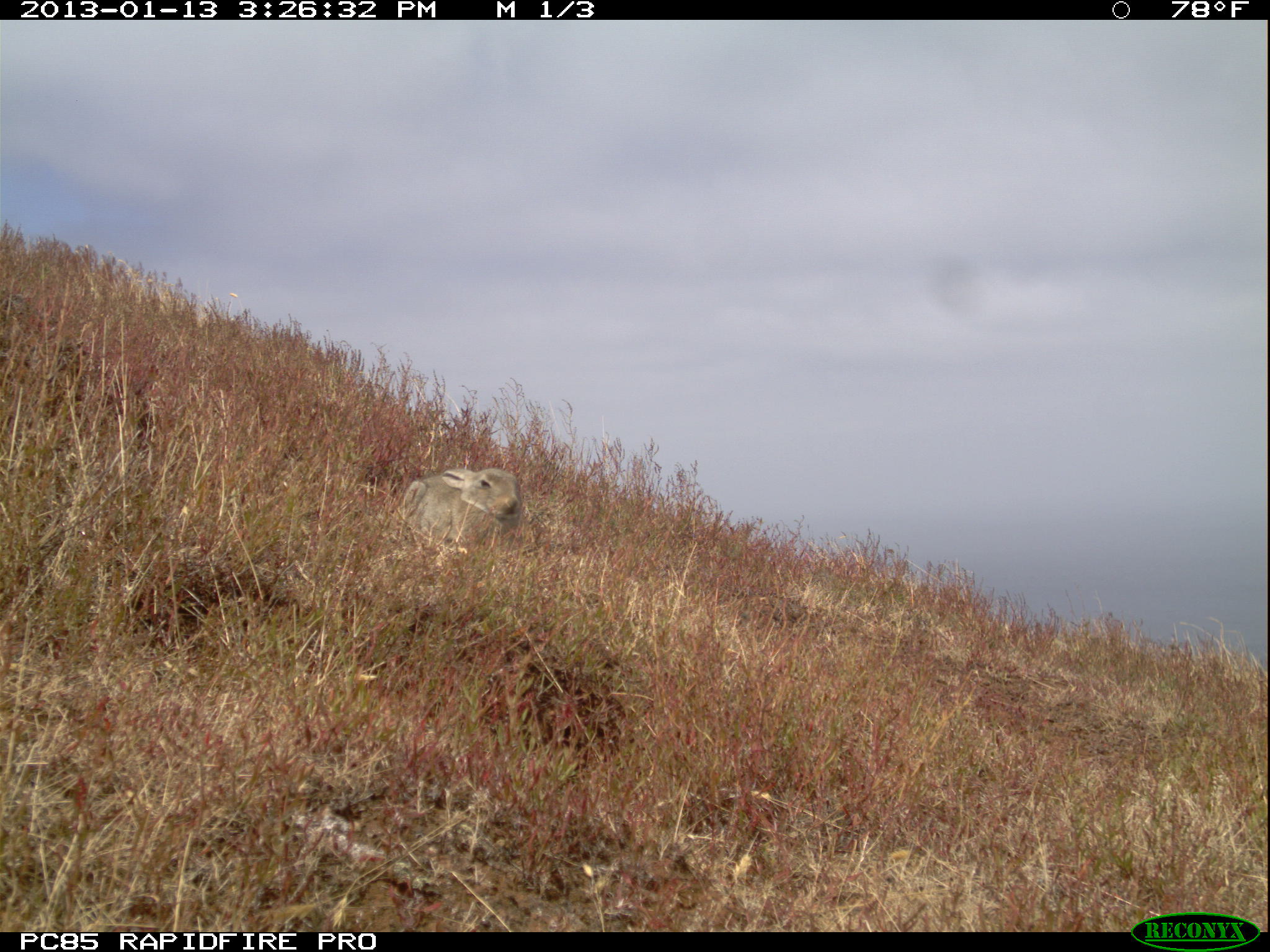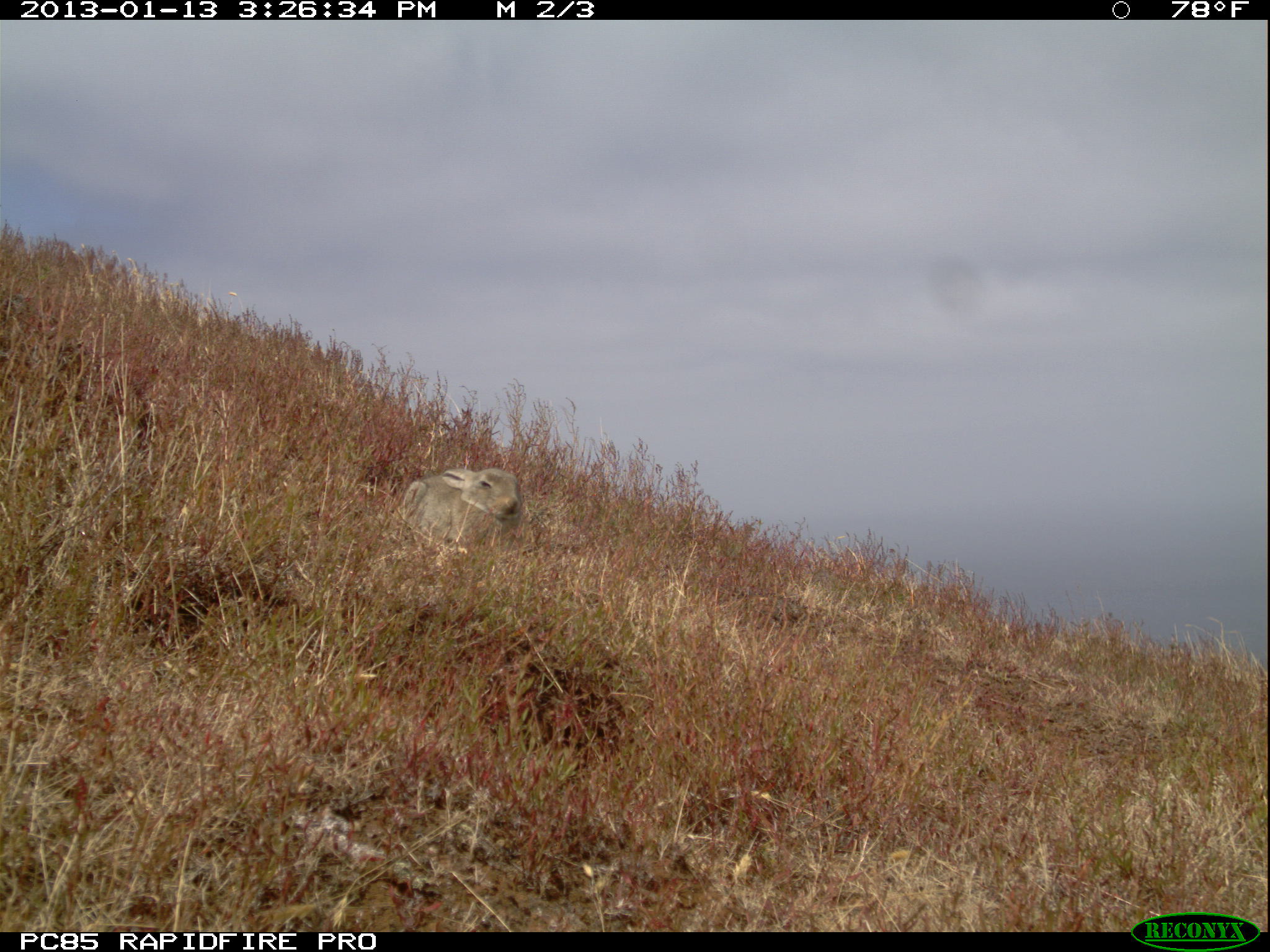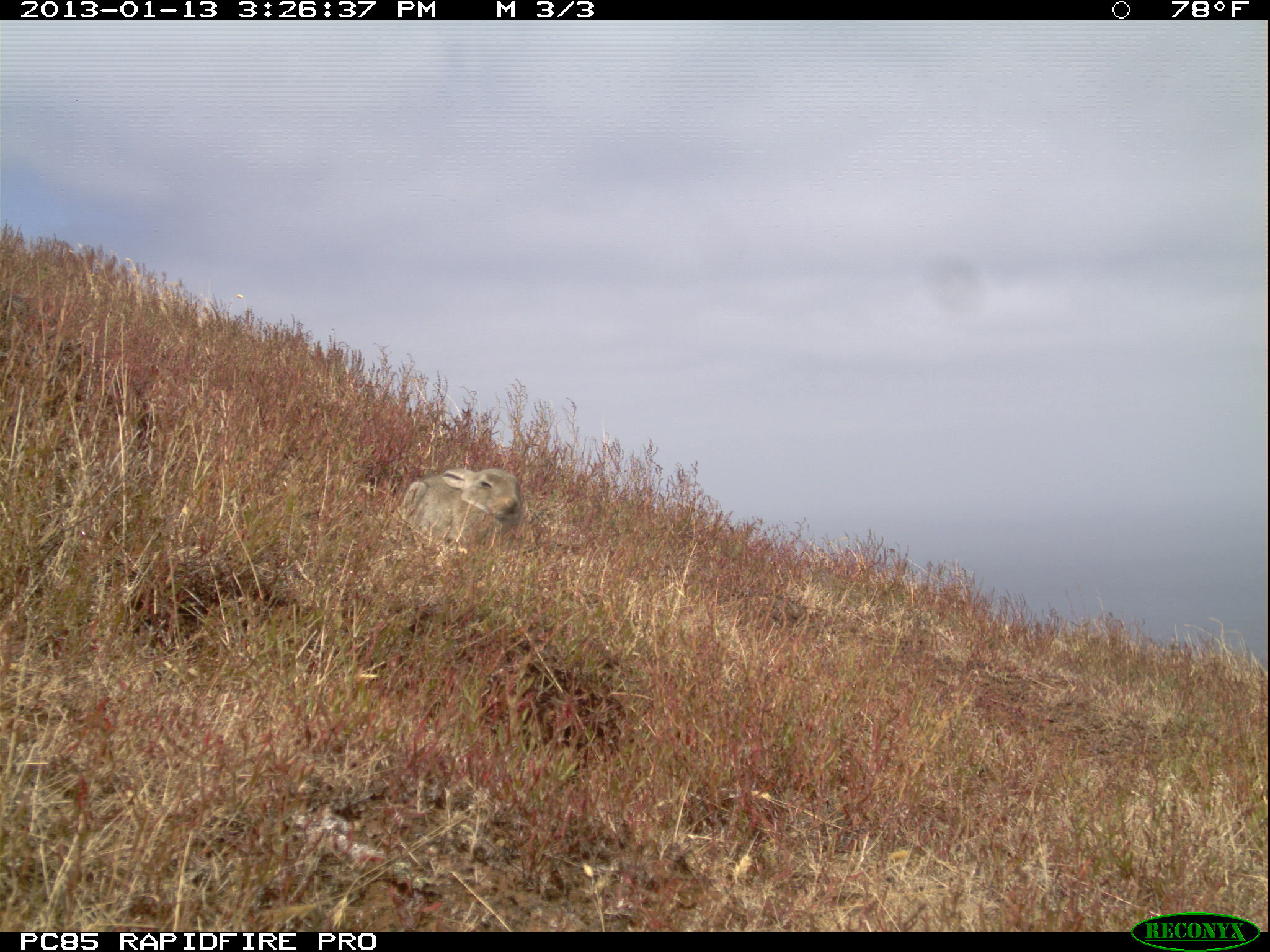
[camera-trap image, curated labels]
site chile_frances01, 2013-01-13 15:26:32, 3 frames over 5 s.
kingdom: Animalia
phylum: Chordata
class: Mammalia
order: Lagomorpha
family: Leporidae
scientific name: Leporidae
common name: rabbits and hares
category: rabbit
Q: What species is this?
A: Rabbit (rabbits and hares) (Leporidae).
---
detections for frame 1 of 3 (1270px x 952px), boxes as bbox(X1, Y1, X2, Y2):
rabbit: bbox(396, 465, 522, 557)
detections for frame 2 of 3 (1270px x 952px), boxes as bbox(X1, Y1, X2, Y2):
rabbit: bbox(398, 465, 522, 557)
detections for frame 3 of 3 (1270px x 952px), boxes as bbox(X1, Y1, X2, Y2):
rabbit: bbox(397, 465, 522, 558)